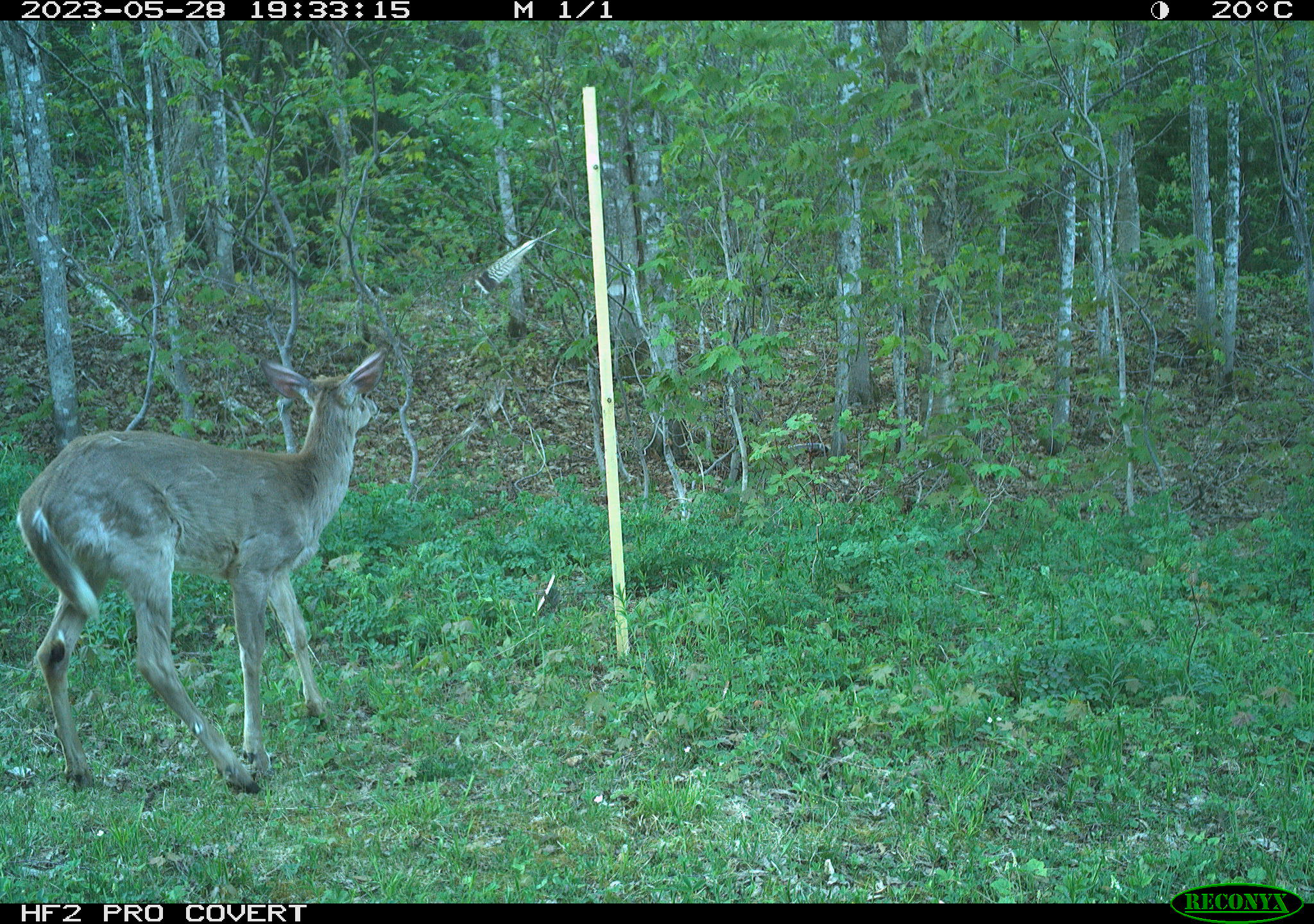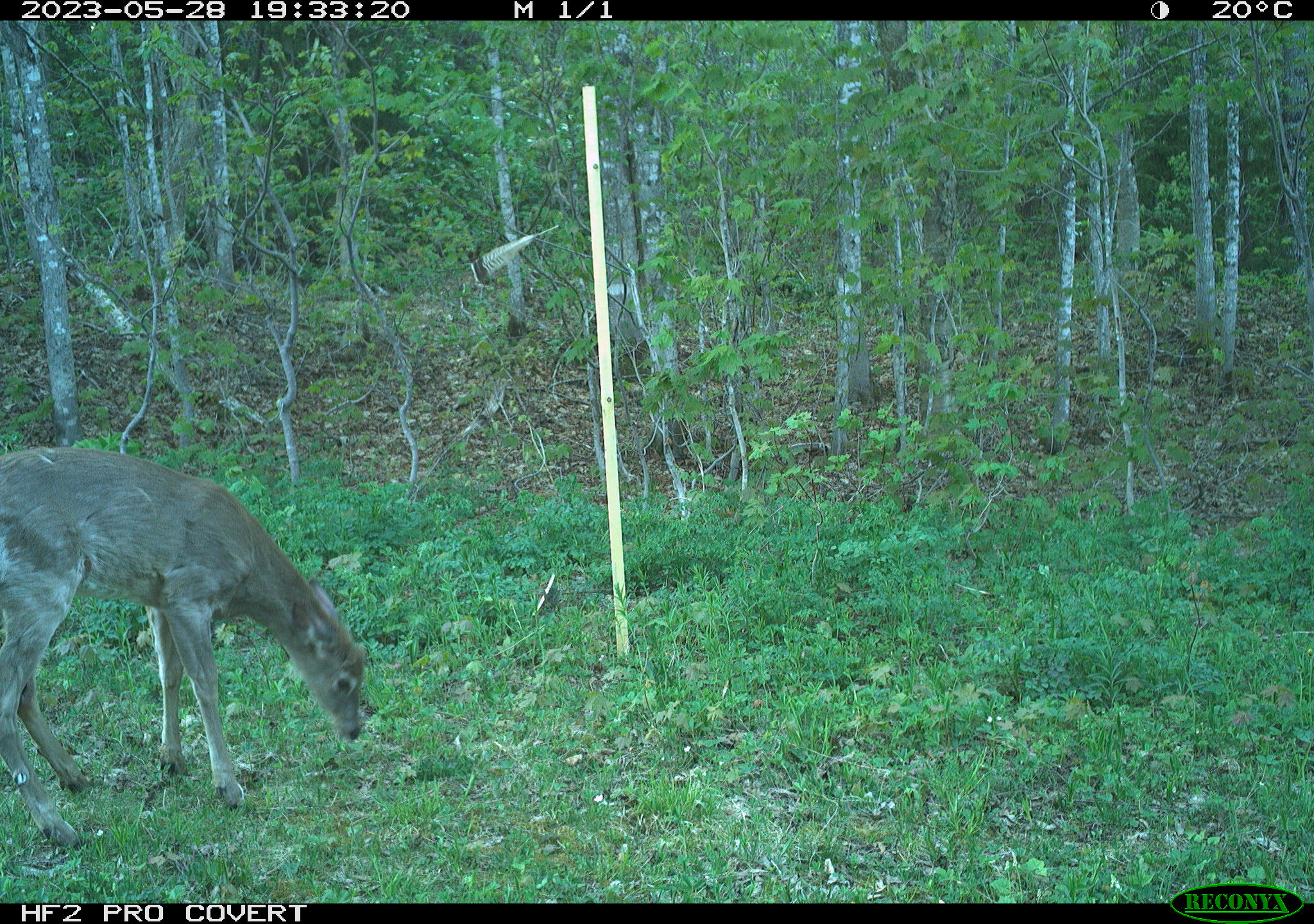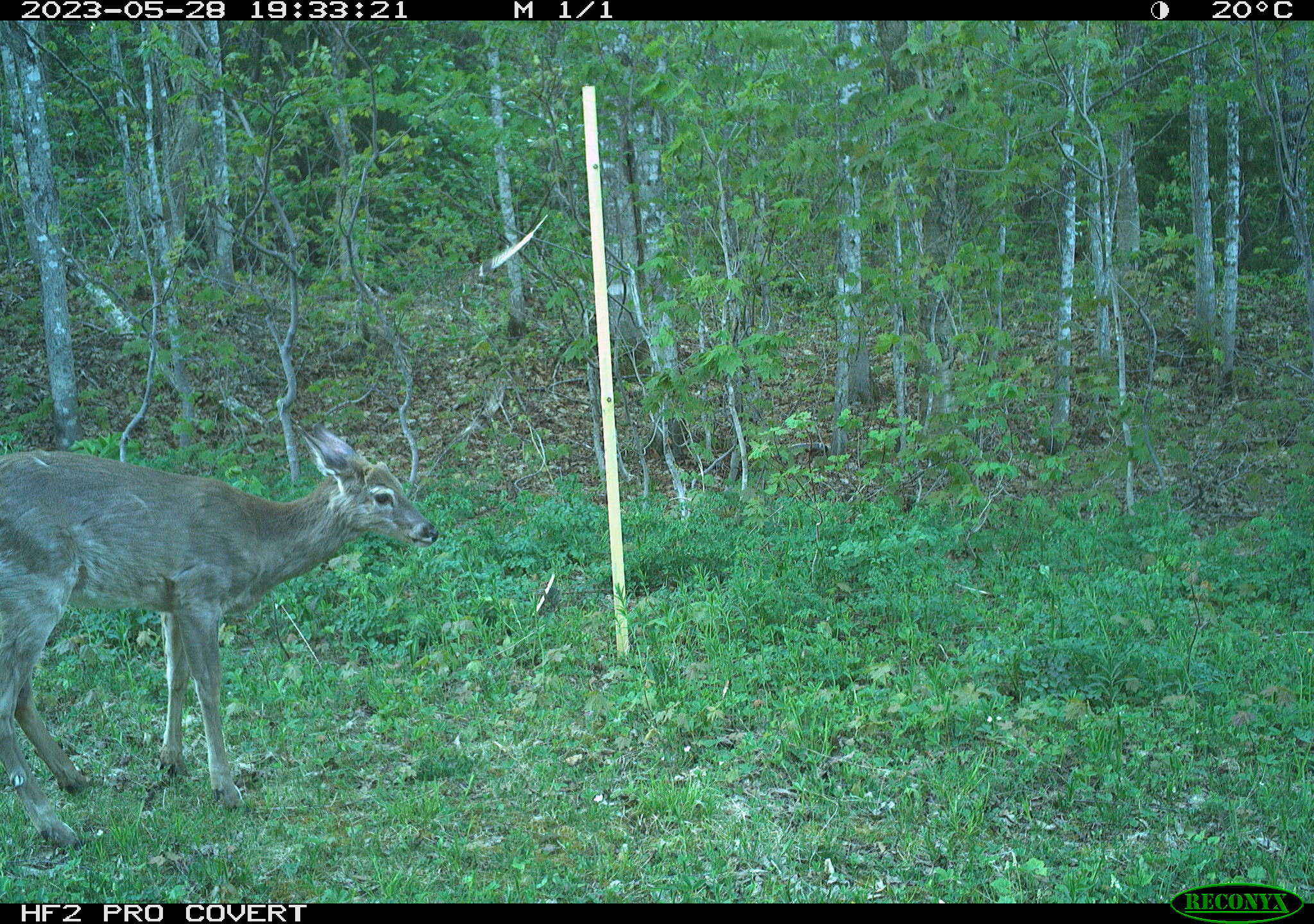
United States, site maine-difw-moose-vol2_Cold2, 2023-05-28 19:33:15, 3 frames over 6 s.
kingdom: Animalia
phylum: Chordata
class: Mammalia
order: Artiodactyla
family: Cervidae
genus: Odocoileus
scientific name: Odocoileus virginianus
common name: white-tailed deer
White-tailed deer (Odocoileus virginianus).